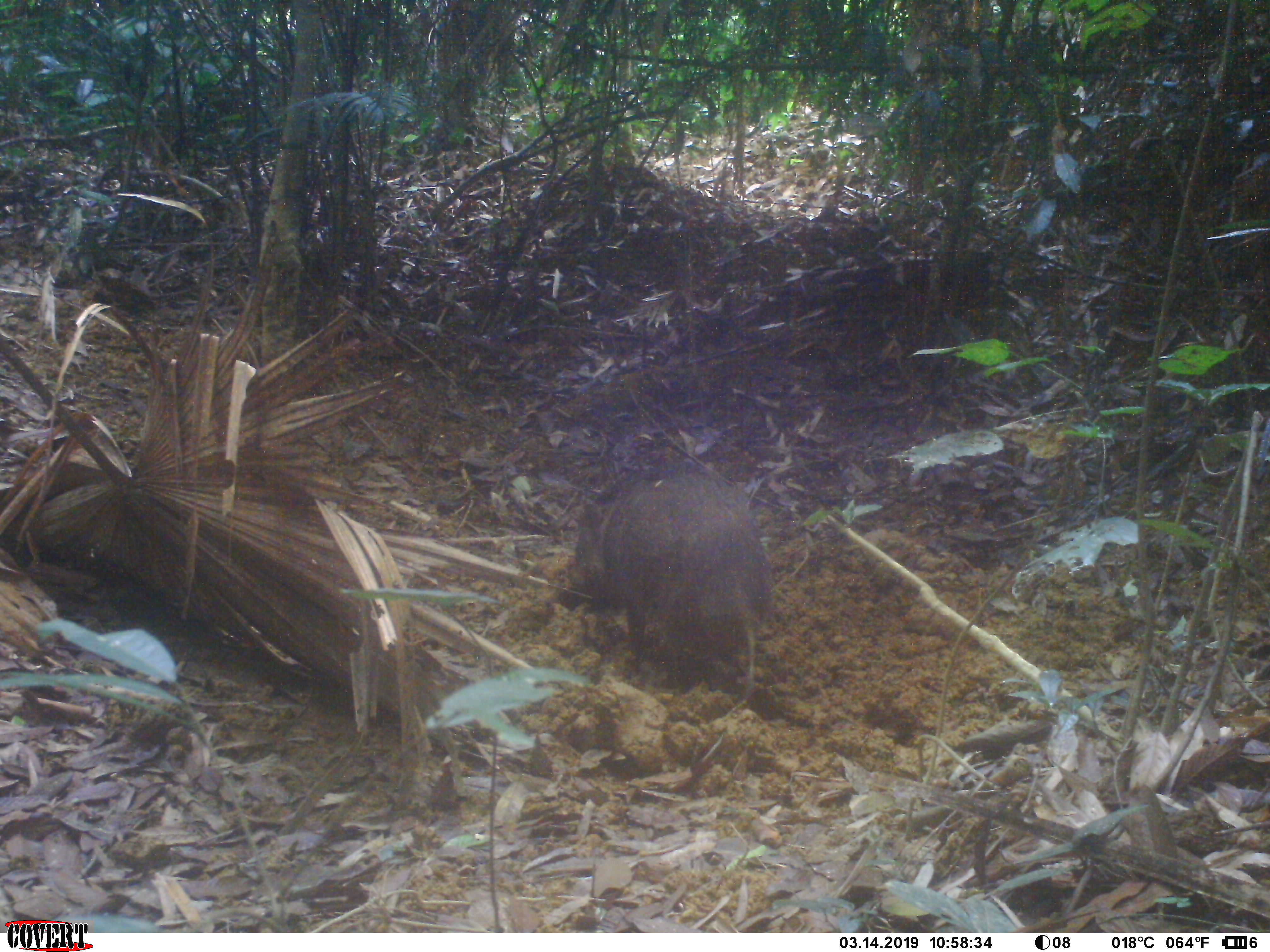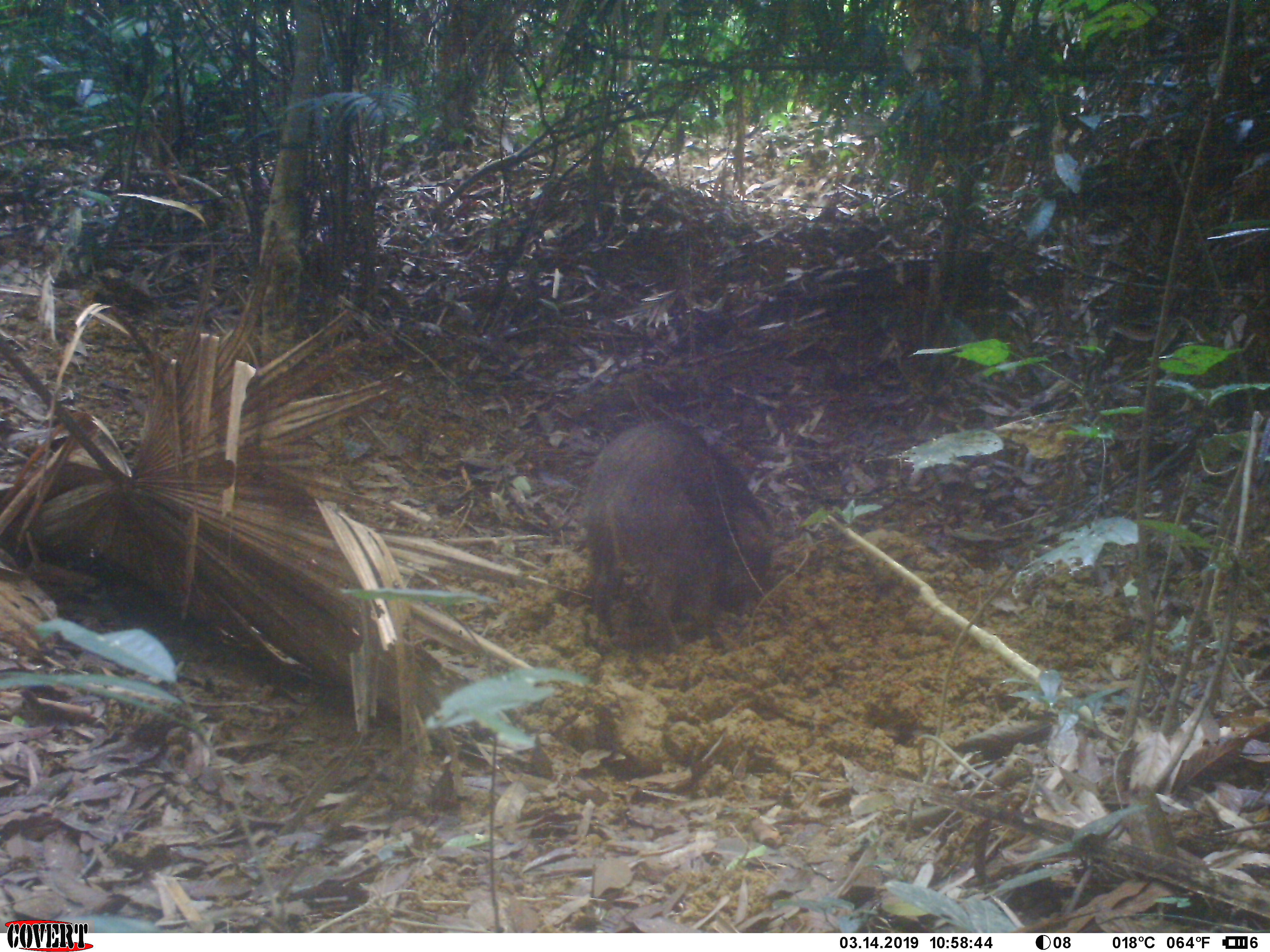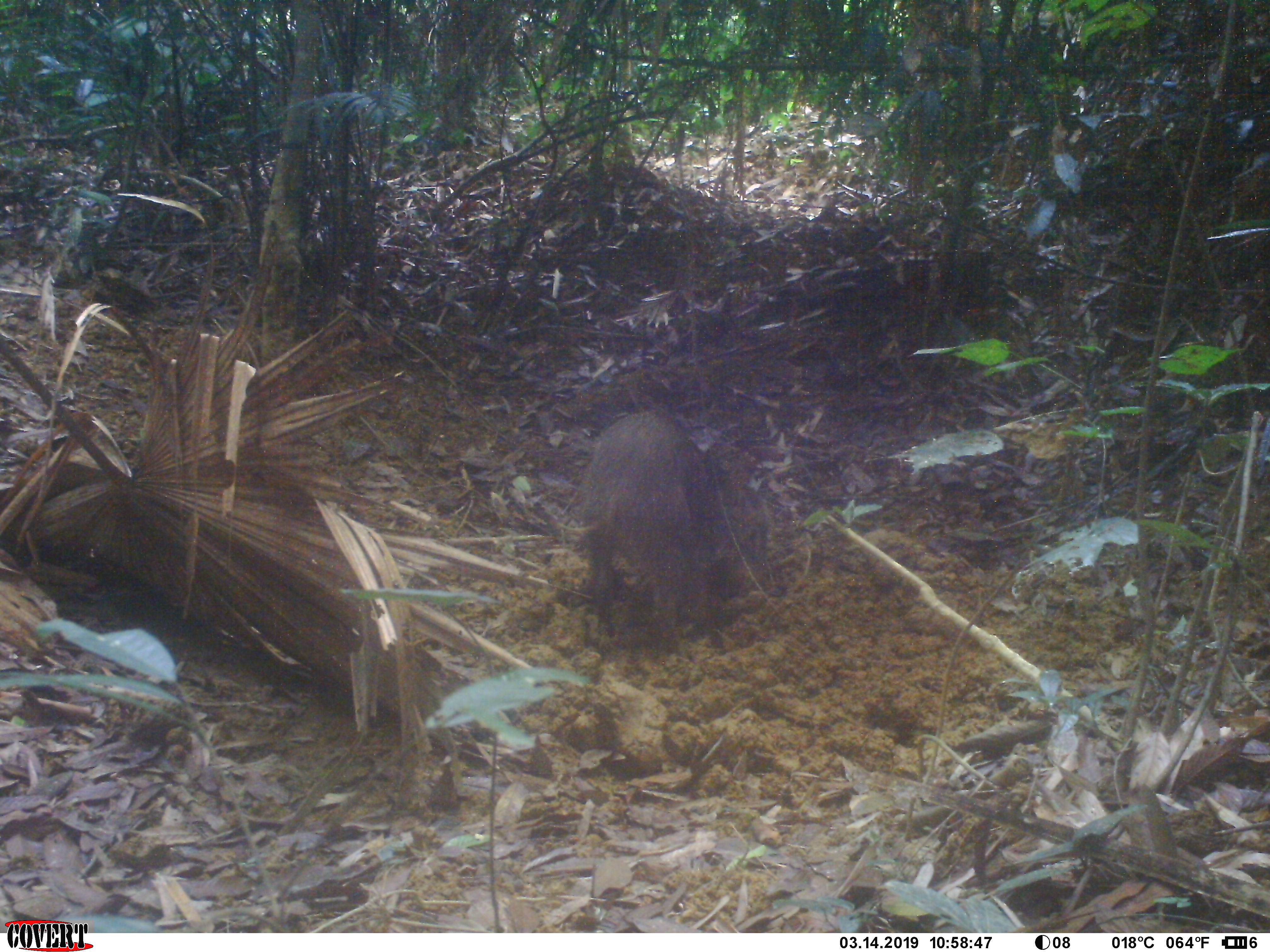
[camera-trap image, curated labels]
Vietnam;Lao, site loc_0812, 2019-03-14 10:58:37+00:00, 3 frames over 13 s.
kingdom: Animalia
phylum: Chordata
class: Mammalia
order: Artiodactyla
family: Suidae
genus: Sus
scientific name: Sus scrofa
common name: eurasian wild pig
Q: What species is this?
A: Eurasian wild pig (Sus scrofa).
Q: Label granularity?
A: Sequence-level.